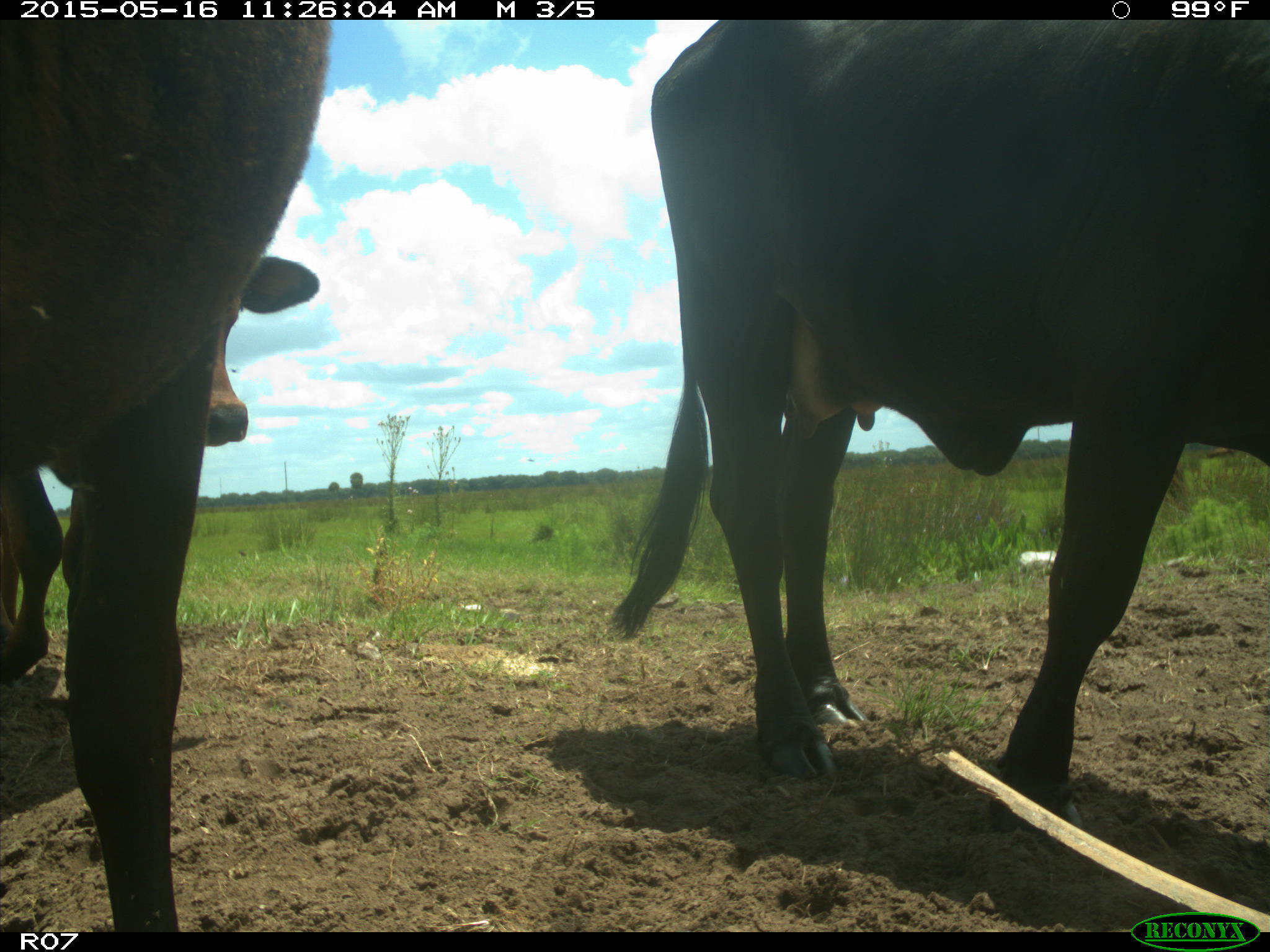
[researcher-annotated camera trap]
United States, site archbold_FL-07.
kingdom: Animalia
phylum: Chordata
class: Mammalia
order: Artiodactyla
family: Bovidae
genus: Bos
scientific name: Bos taurus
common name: domestic cow